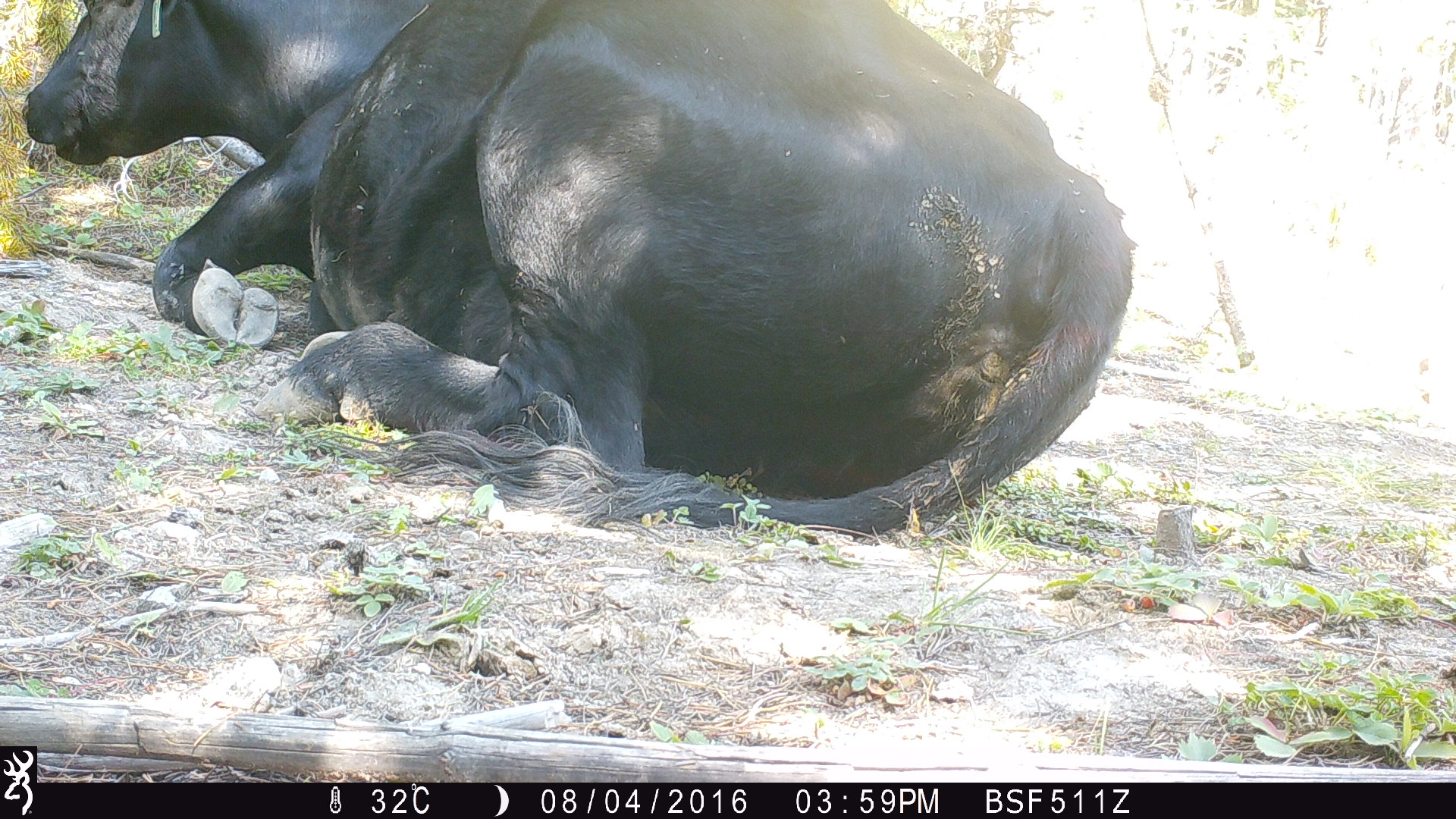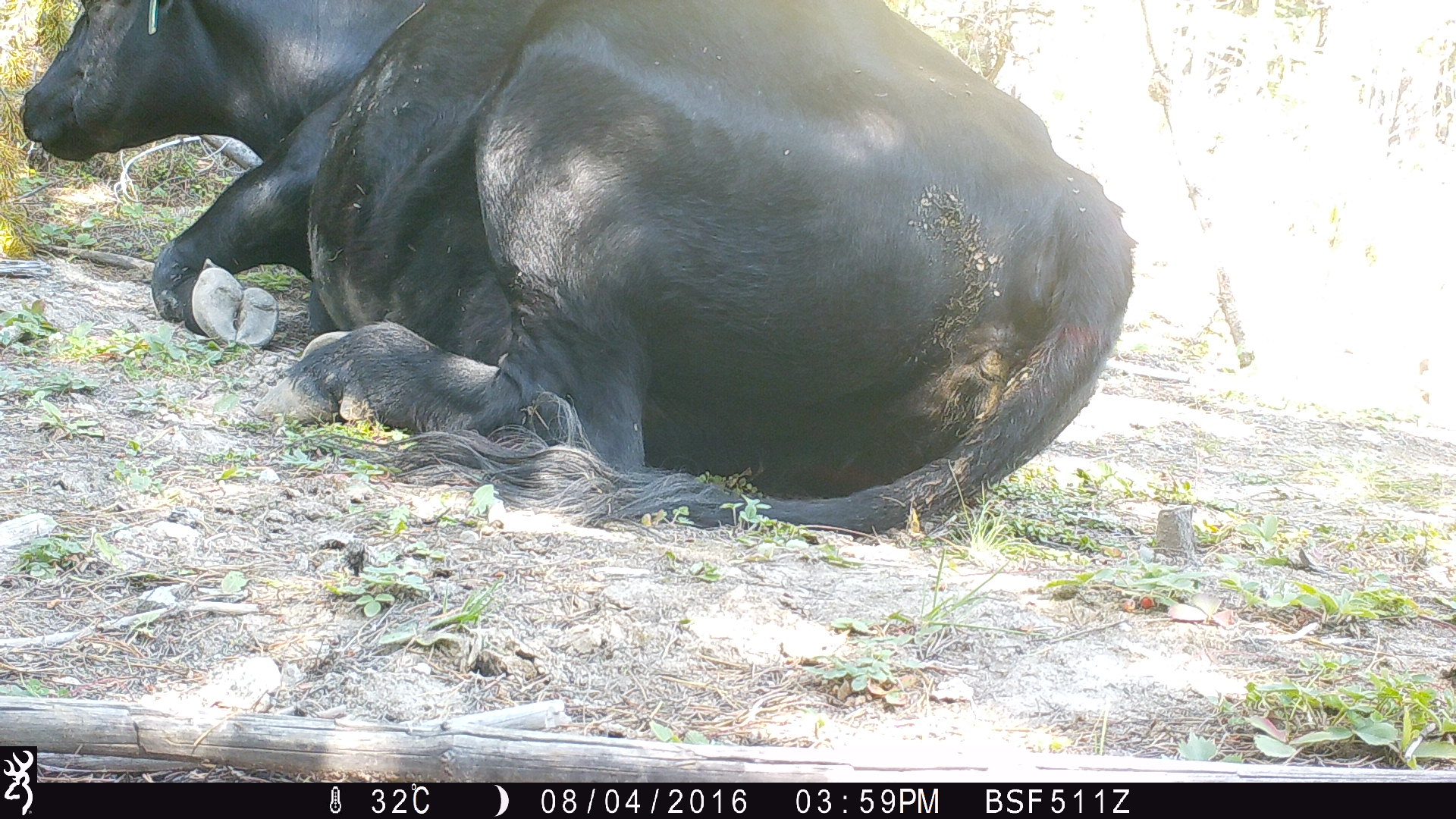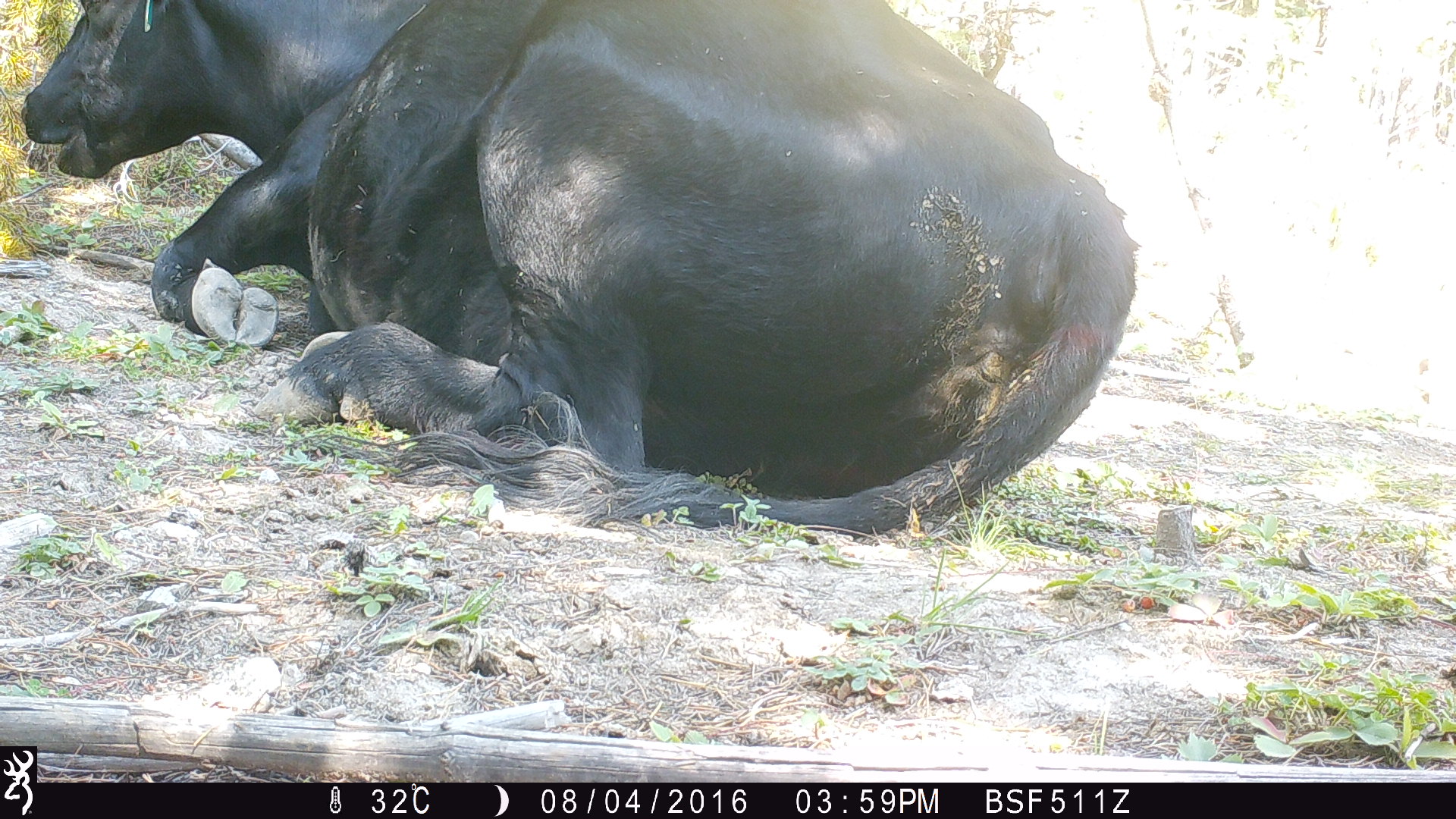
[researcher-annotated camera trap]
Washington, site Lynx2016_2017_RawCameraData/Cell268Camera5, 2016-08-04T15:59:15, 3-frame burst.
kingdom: Animalia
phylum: Chordata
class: Mammalia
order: Artiodactyla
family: Bovidae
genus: Bos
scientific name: Bos taurus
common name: domestic cattle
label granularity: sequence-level